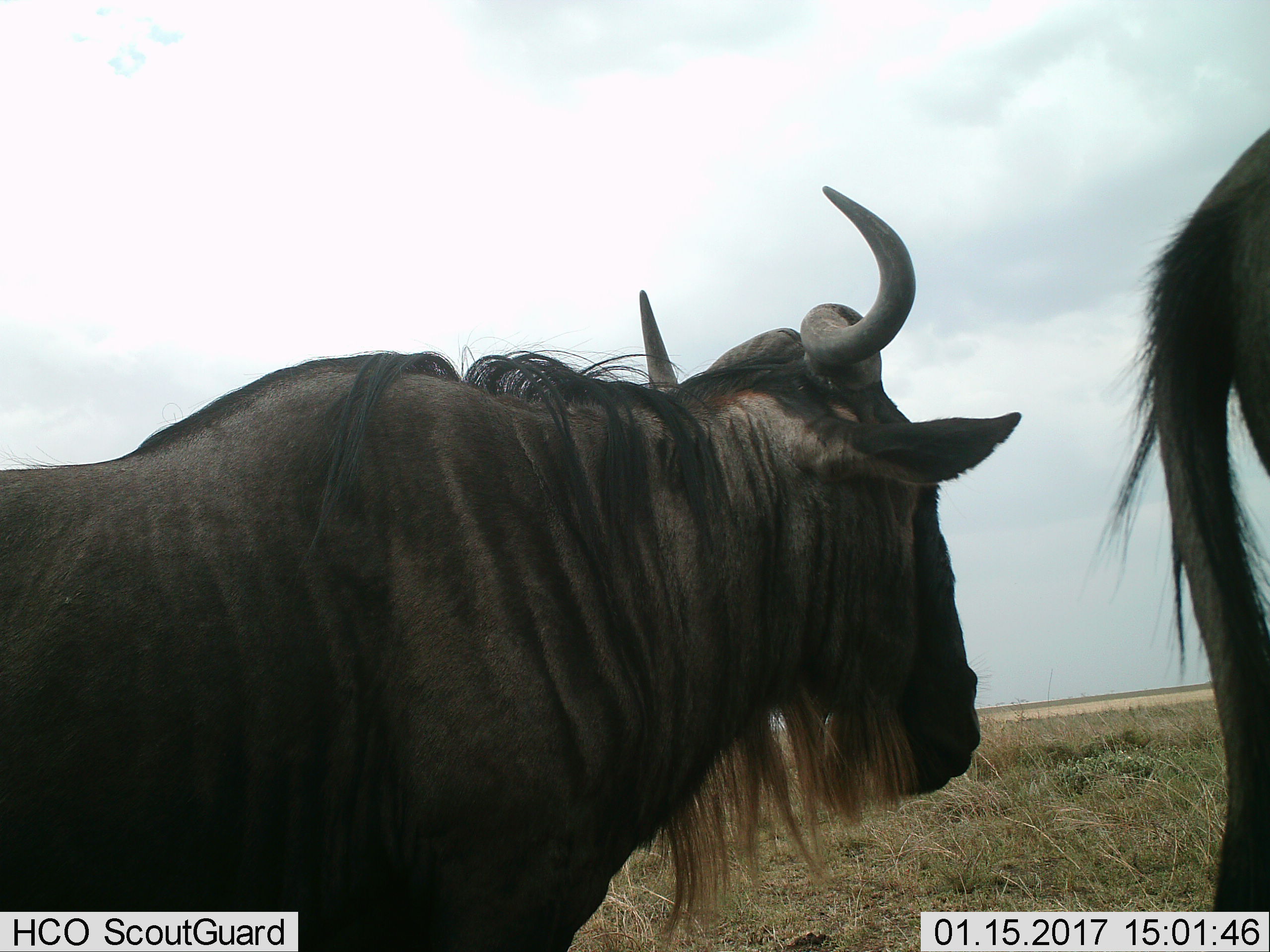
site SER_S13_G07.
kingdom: Animalia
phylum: Chordata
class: Mammalia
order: Artiodactyla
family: Bovidae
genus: Connochaetes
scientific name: Connochaetes taurinus taurinus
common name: blue wildebeest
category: wildebeestblue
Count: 2.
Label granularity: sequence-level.